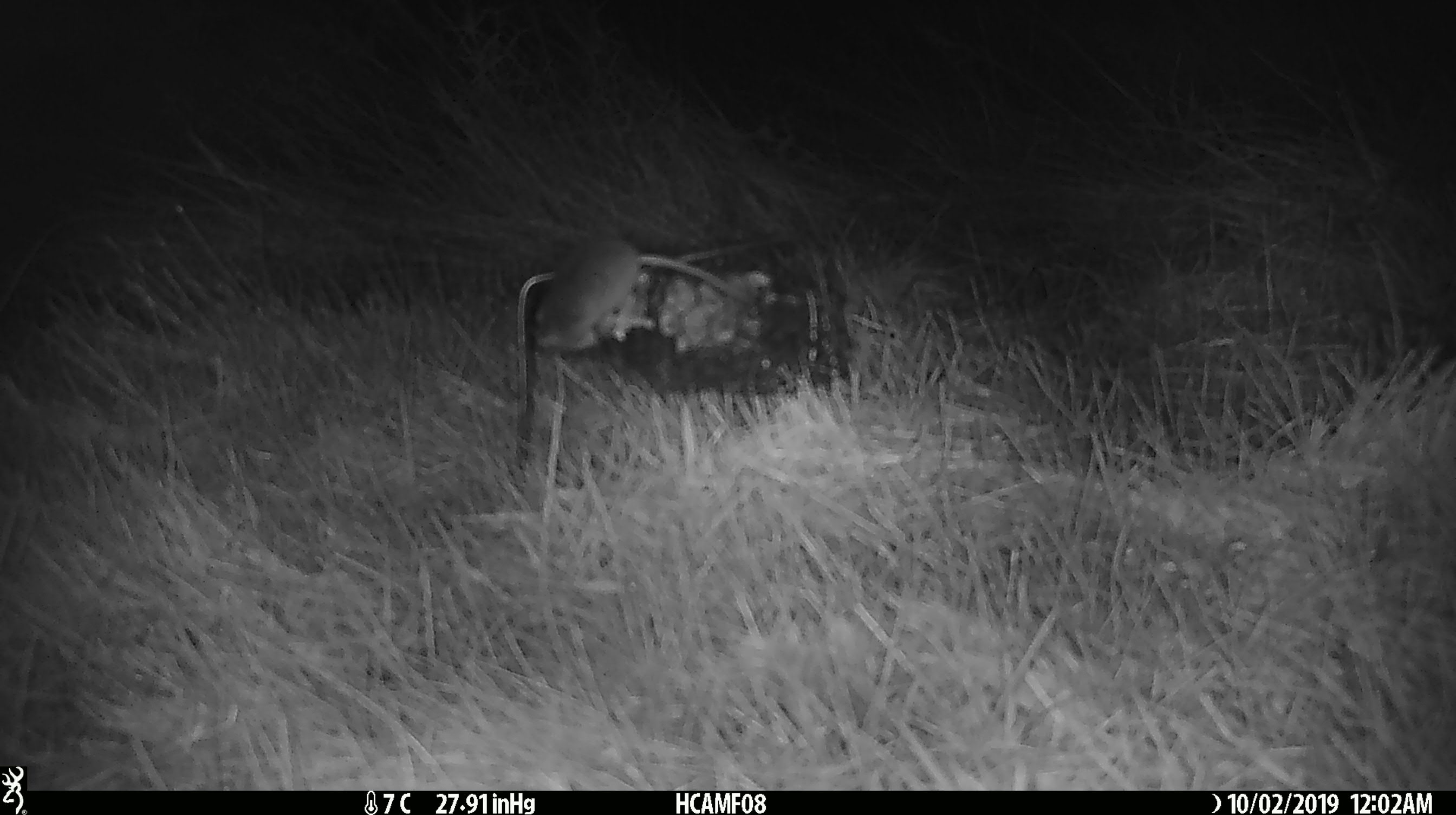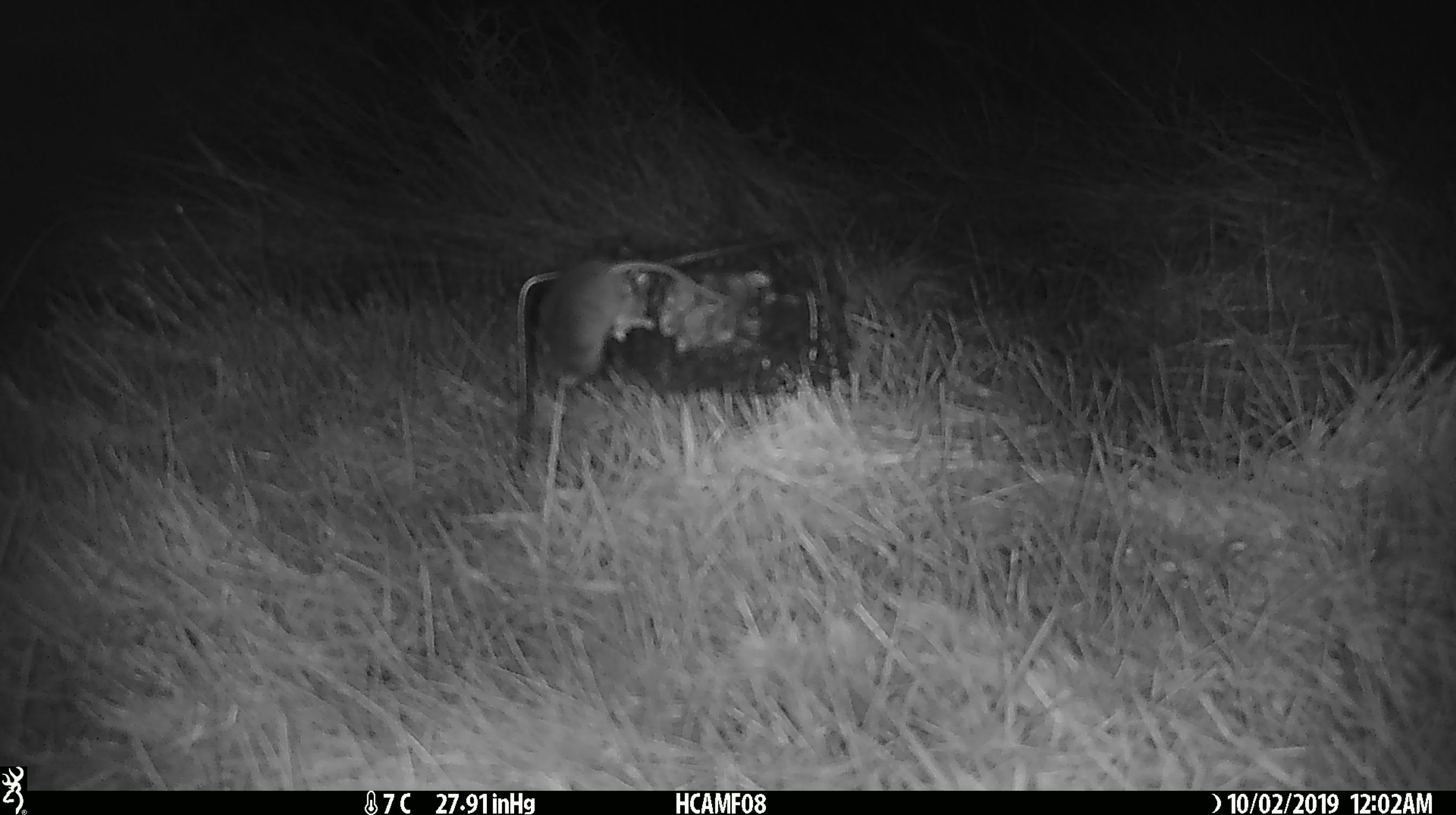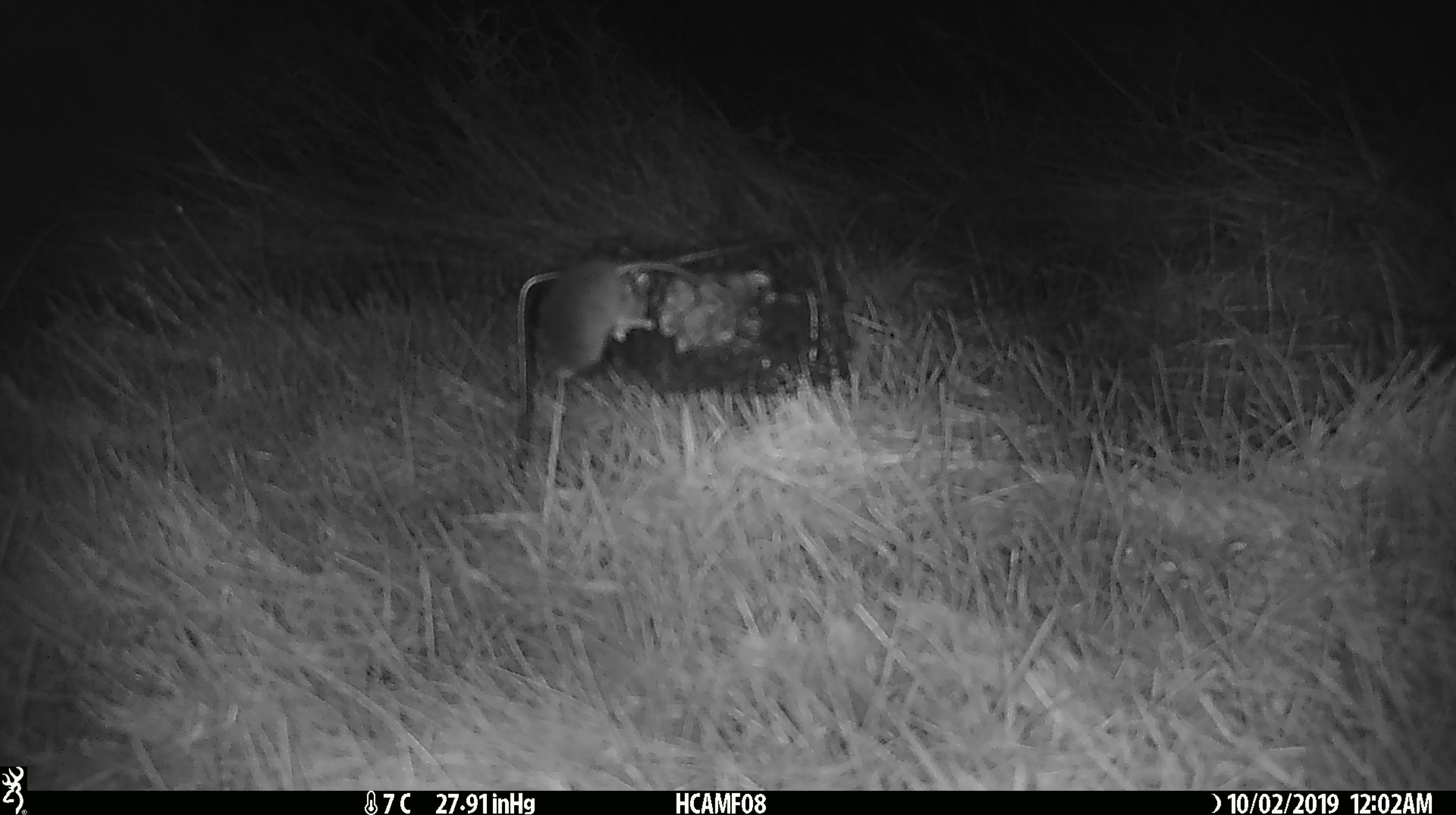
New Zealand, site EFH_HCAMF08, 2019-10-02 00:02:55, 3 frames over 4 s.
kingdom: Animalia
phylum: Chordata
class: Mammalia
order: Rodentia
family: Muridae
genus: Mus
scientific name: Mus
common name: mouse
Mouse (Mus).